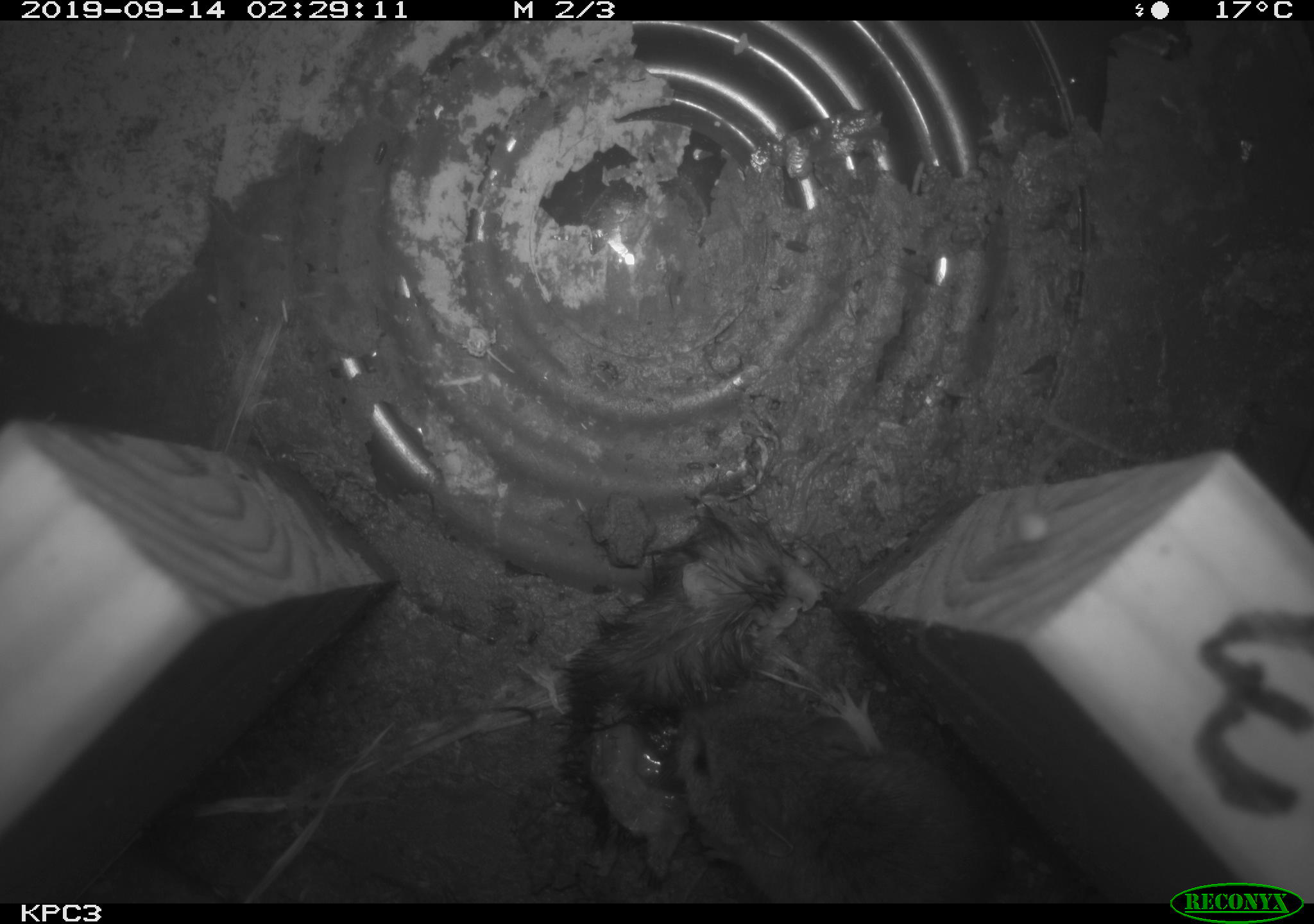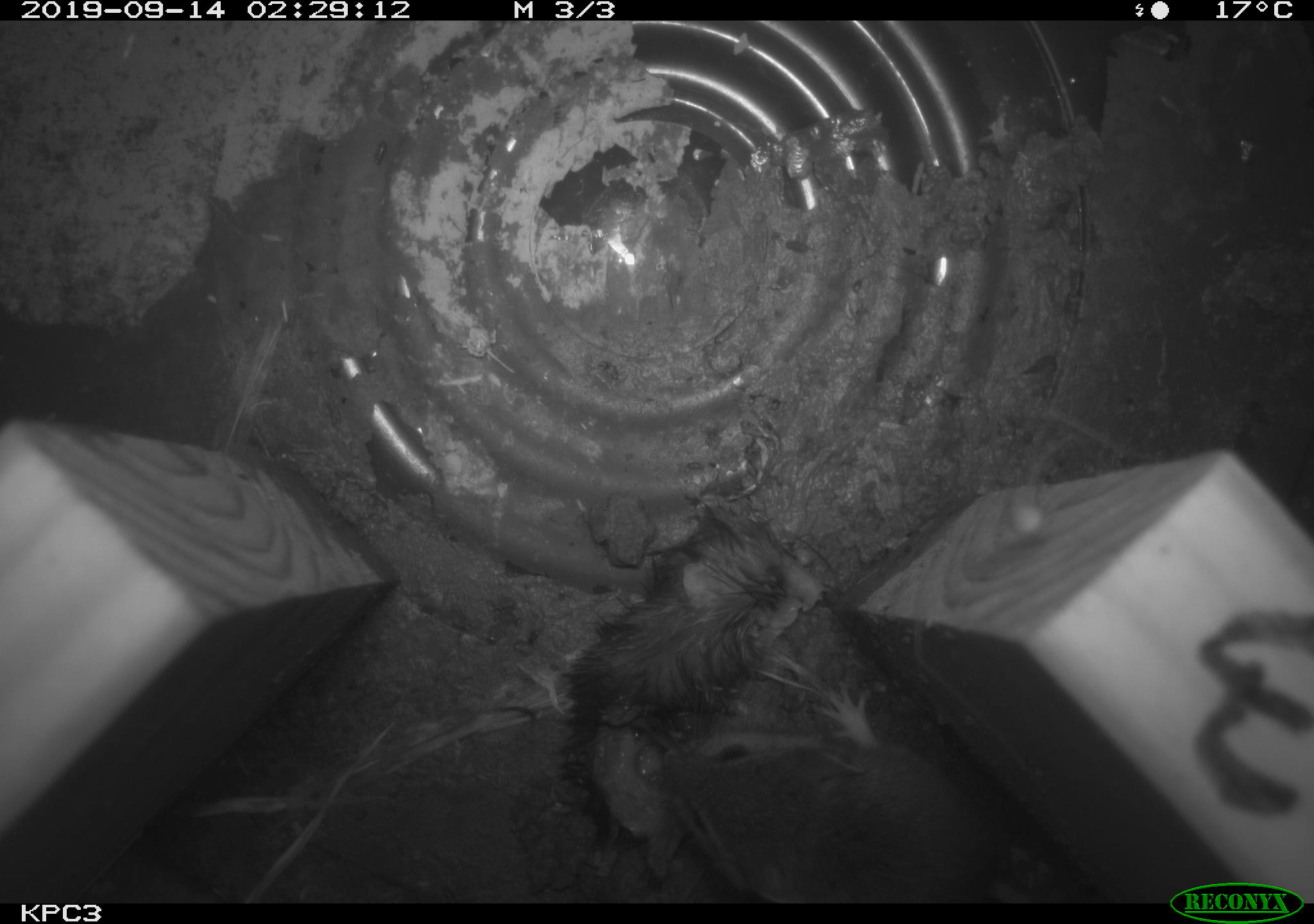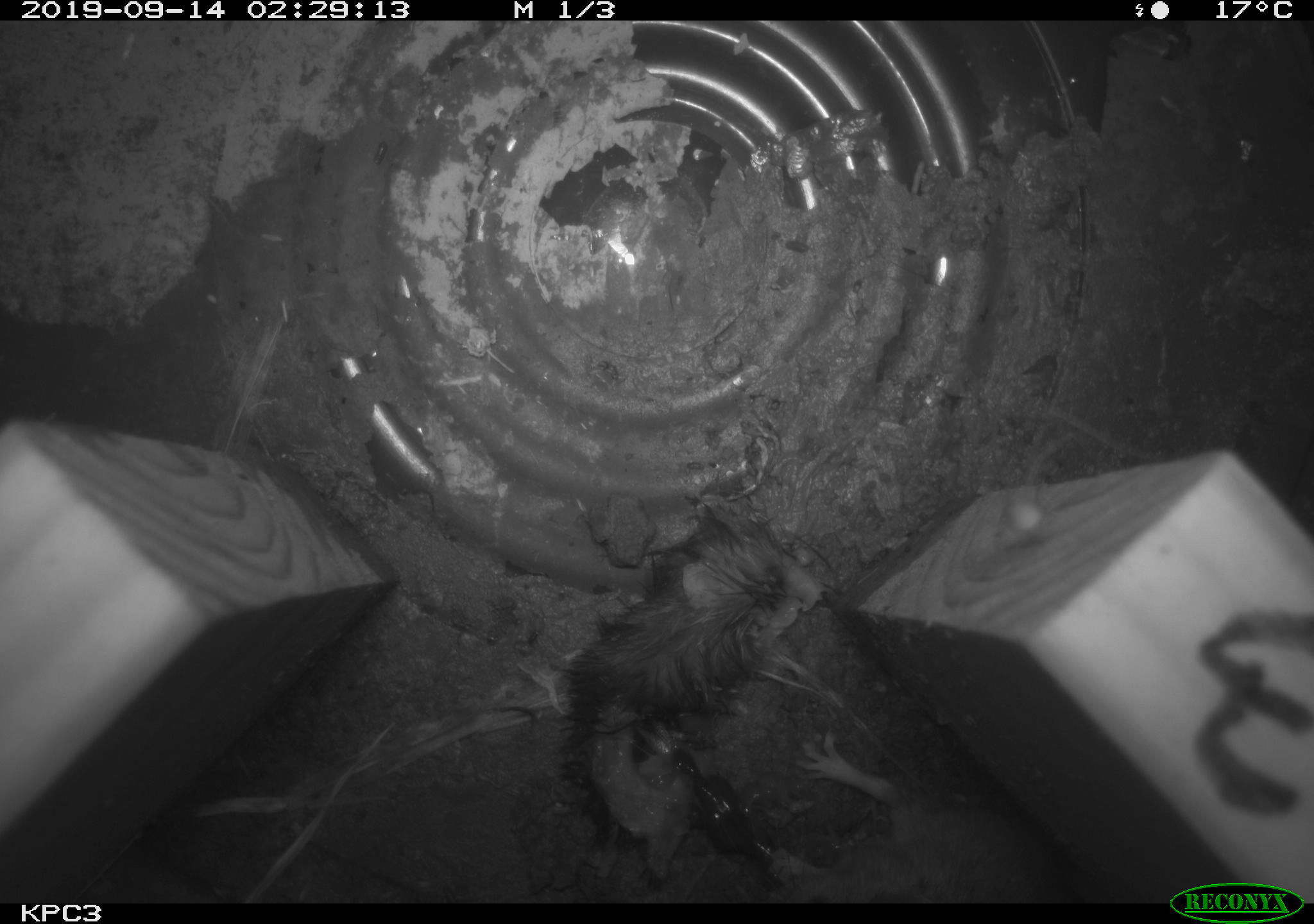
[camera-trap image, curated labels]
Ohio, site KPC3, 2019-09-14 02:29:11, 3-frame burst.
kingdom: Animalia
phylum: Chordata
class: Mammalia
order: Rodentia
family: Cricetidae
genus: Peromyscus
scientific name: Peromyscus leucopus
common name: white-footed mouse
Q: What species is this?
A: White-footed mouse (Peromyscus leucopus).